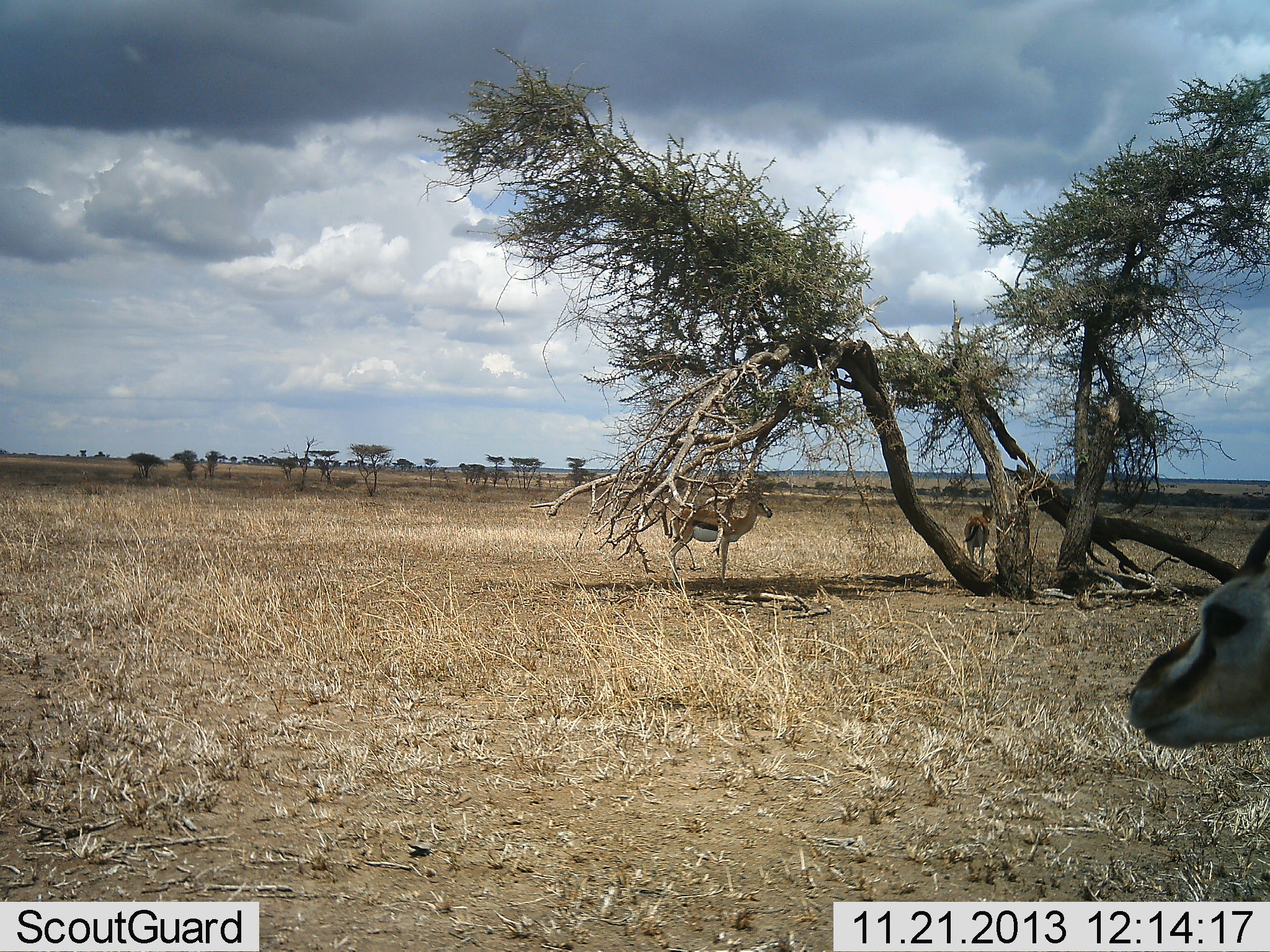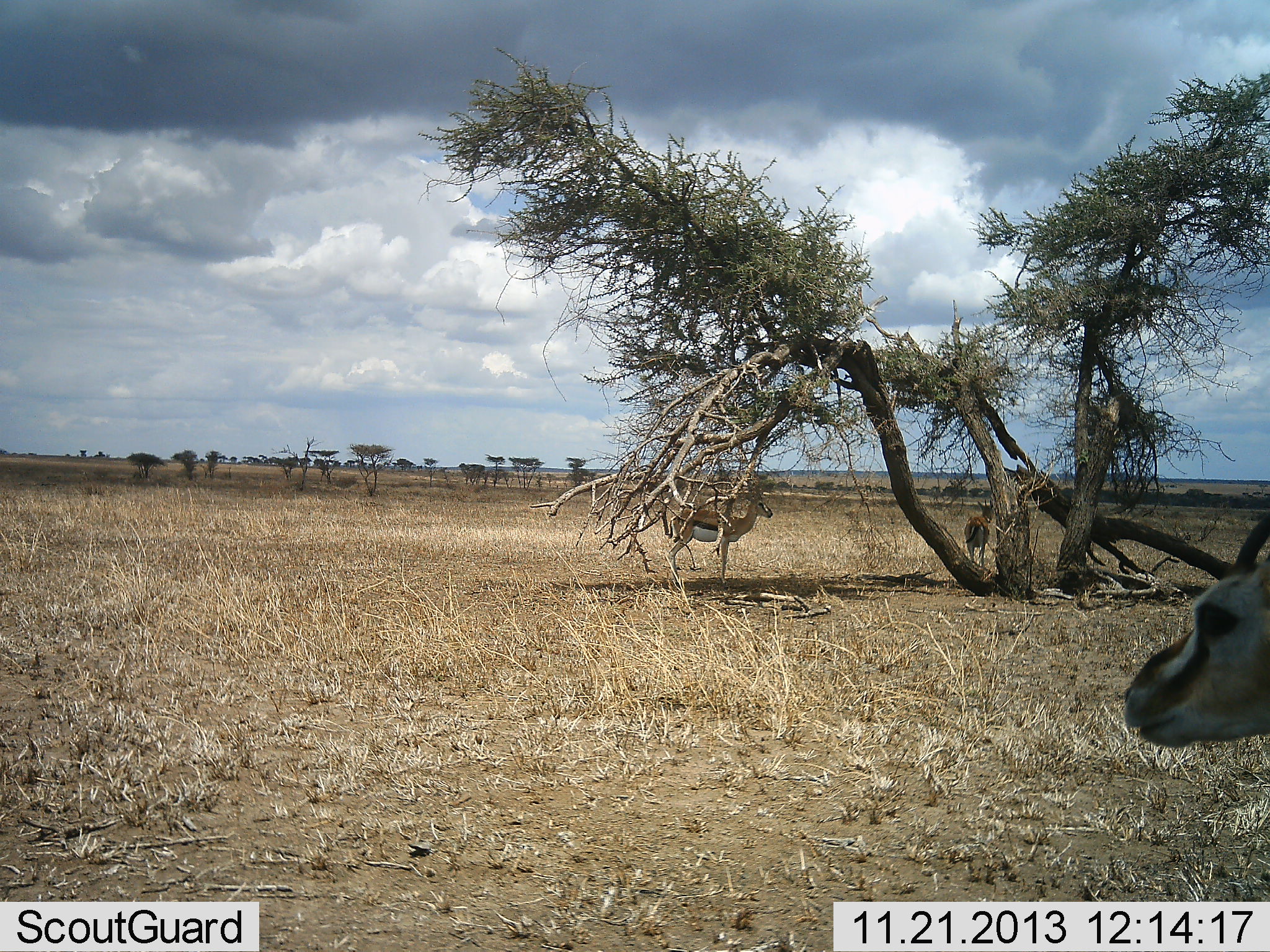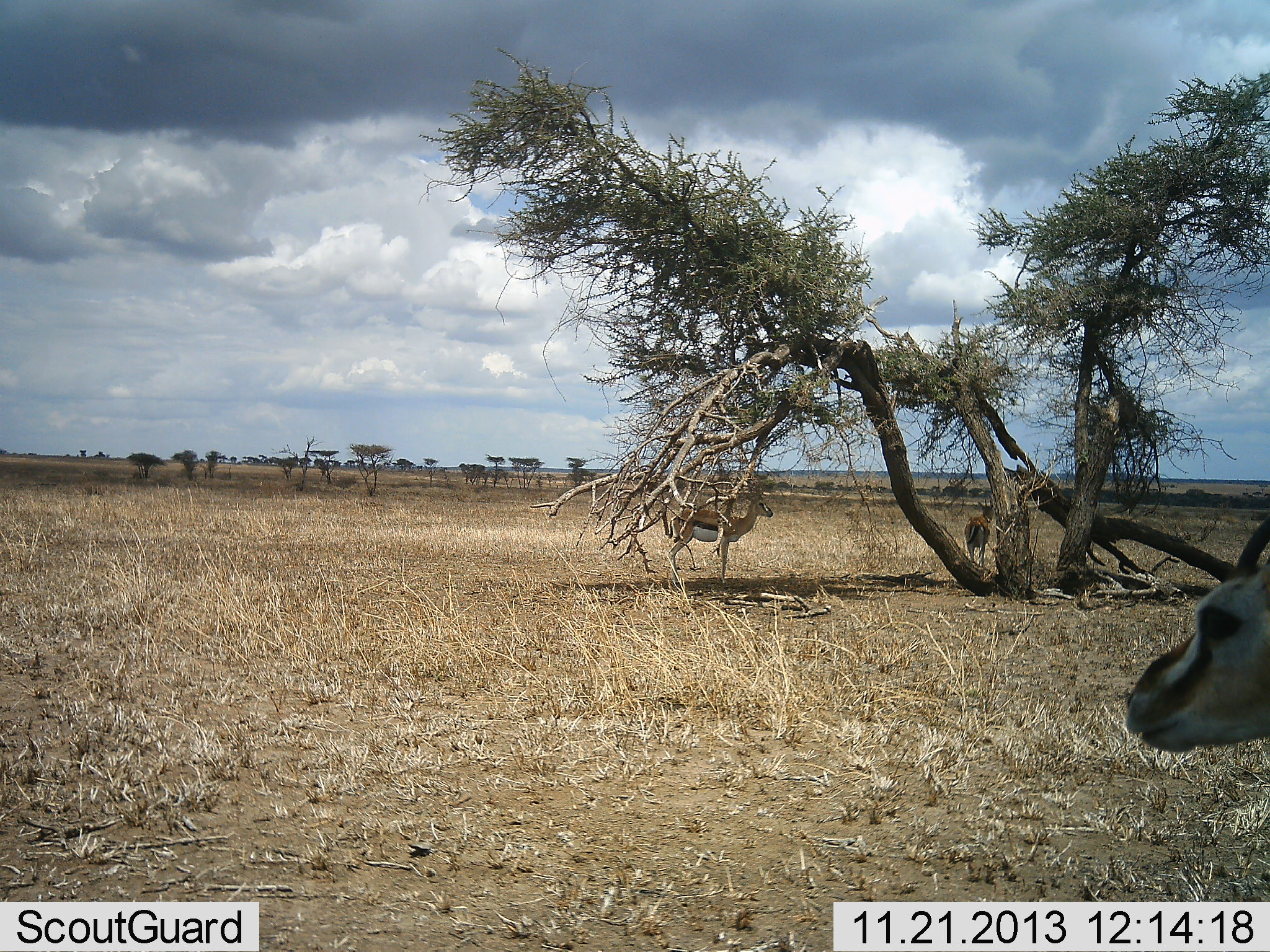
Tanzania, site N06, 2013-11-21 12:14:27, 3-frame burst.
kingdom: Animalia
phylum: Chordata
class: Mammalia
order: Artiodactyla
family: Bovidae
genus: Eudorcas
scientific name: Eudorcas thomsonii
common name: thomson's gazelle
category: gazellethomsons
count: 3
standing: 100%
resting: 10%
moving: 10%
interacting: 0%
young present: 0%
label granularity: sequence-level